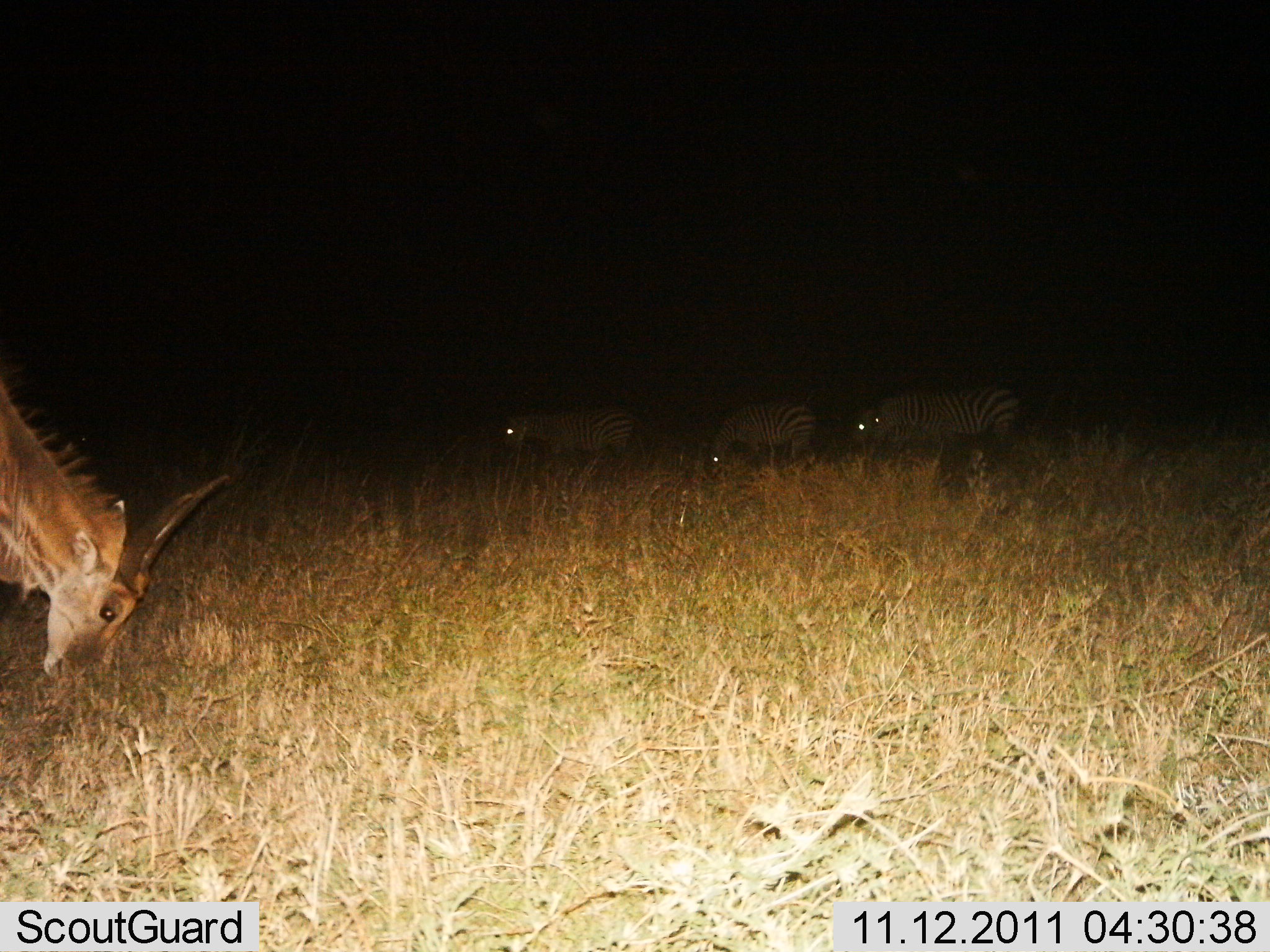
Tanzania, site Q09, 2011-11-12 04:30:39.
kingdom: Animalia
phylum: Chordata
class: Mammalia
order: Artiodactyla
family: Bovidae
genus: Kobus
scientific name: Kobus ellipsiprymnus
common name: waterbuck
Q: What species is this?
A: Waterbuck (Kobus ellipsiprymnus).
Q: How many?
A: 1.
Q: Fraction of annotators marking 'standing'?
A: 17%.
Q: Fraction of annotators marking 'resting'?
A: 0%.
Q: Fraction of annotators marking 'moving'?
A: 0%.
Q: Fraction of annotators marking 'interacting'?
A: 0%.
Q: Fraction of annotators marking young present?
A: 0%.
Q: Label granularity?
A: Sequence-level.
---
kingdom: Animalia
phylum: Chordata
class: Mammalia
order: Perissodactyla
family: Equidae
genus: Equus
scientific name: Equus quagga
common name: plains zebra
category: zebra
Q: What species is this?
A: Zebra (plains zebra) (Equus quagga).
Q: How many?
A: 4.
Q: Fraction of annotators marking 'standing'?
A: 59%.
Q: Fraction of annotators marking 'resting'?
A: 0%.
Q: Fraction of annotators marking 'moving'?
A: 0%.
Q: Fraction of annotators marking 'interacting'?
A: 0%.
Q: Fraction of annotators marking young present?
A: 0%.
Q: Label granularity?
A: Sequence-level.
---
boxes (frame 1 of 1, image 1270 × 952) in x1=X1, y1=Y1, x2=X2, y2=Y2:
animal: x1=0, y1=373, x2=234, y2=688; x1=0, y1=380, x2=233, y2=687; x1=844, y1=386, x2=1021, y2=496; x1=501, y1=397, x2=636, y2=472; x1=874, y1=388, x2=1021, y2=454; x1=706, y1=399, x2=816, y2=478; x1=701, y1=399, x2=820, y2=470; x1=504, y1=414, x2=649, y2=464; x1=854, y1=402, x2=875, y2=444